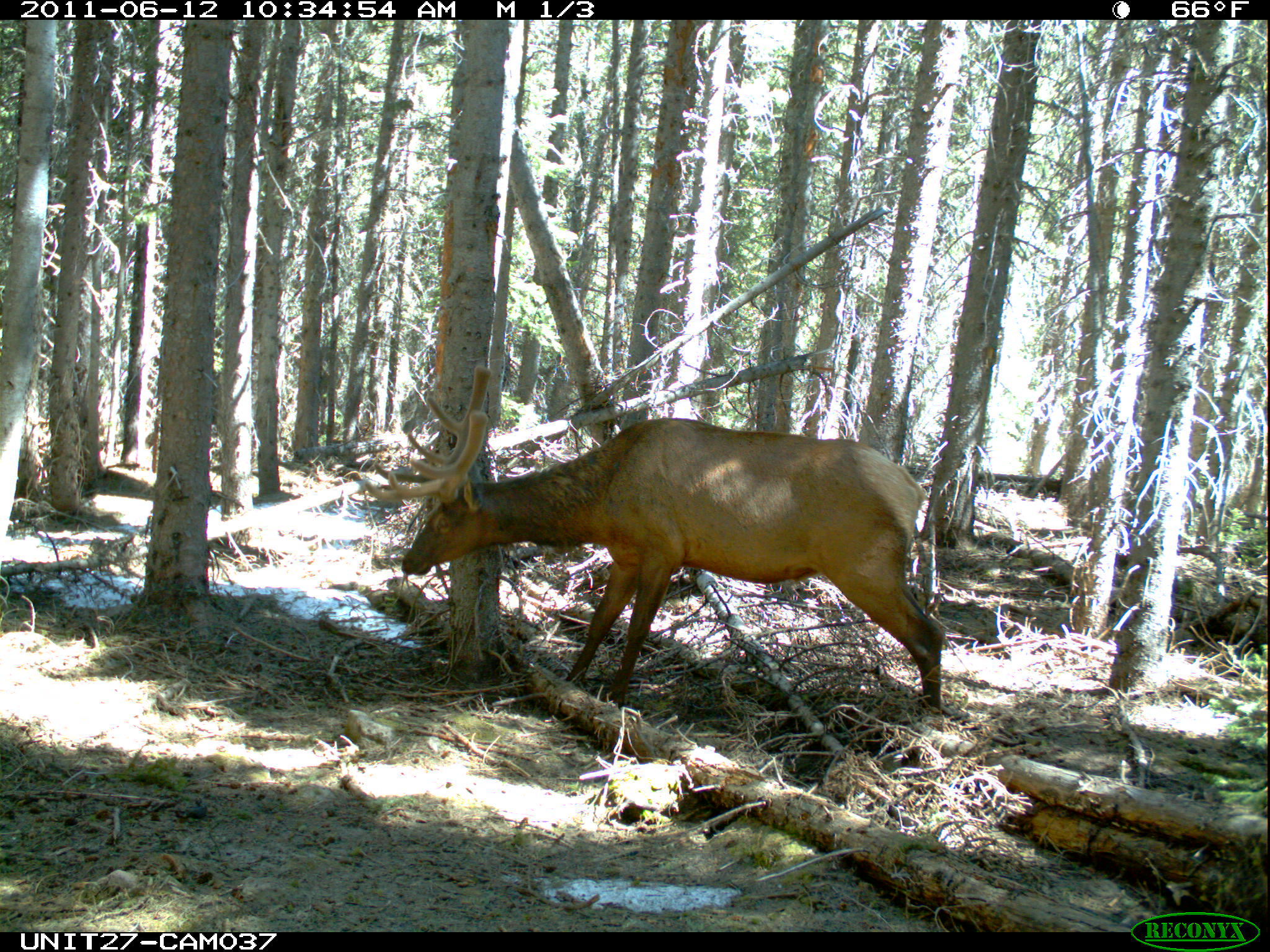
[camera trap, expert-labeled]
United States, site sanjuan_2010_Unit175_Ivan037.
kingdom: Animalia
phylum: Chordata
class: Mammalia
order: Artiodactyla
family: Cervidae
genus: Cervus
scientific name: Cervus elaphus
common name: red deer